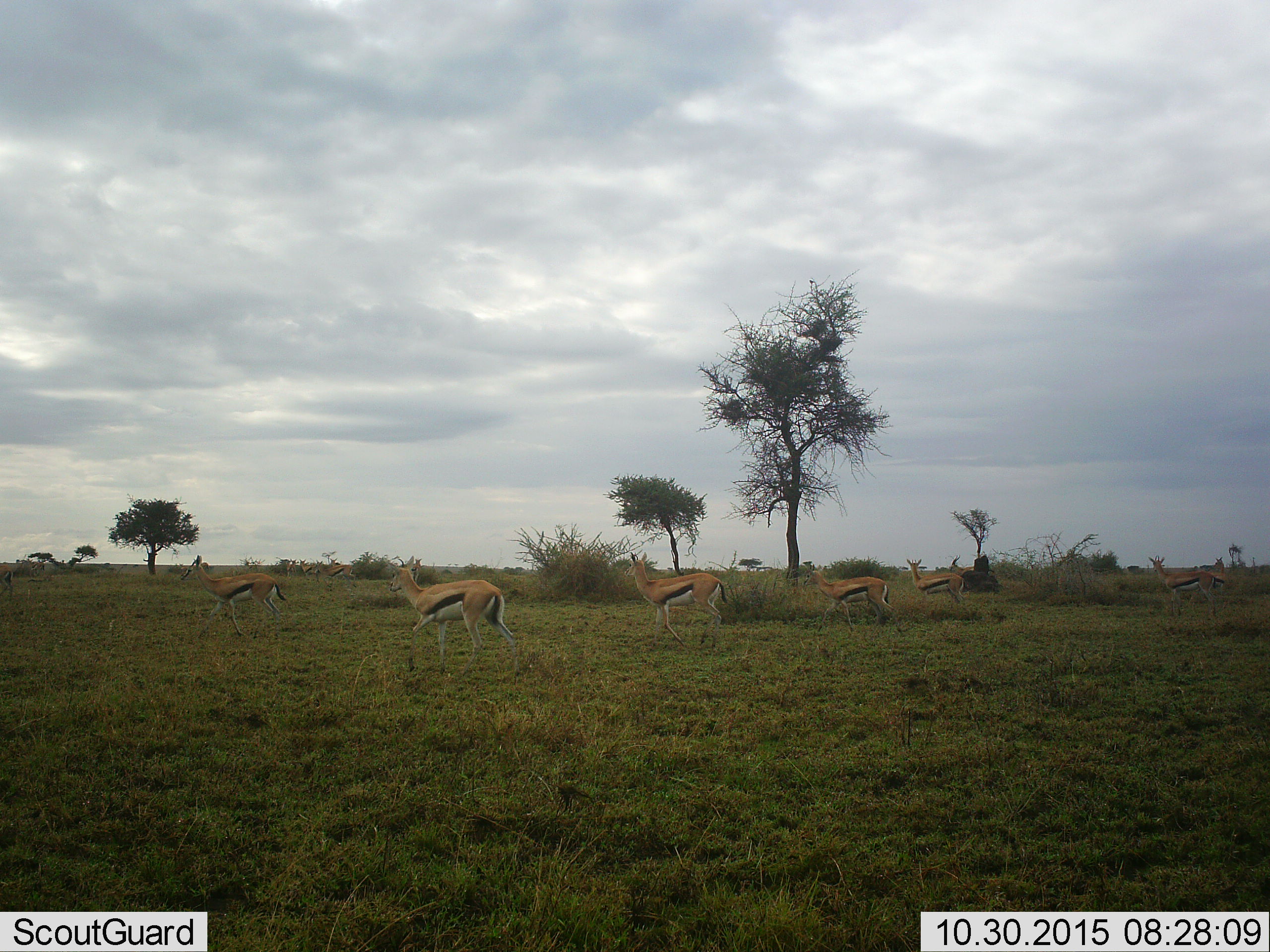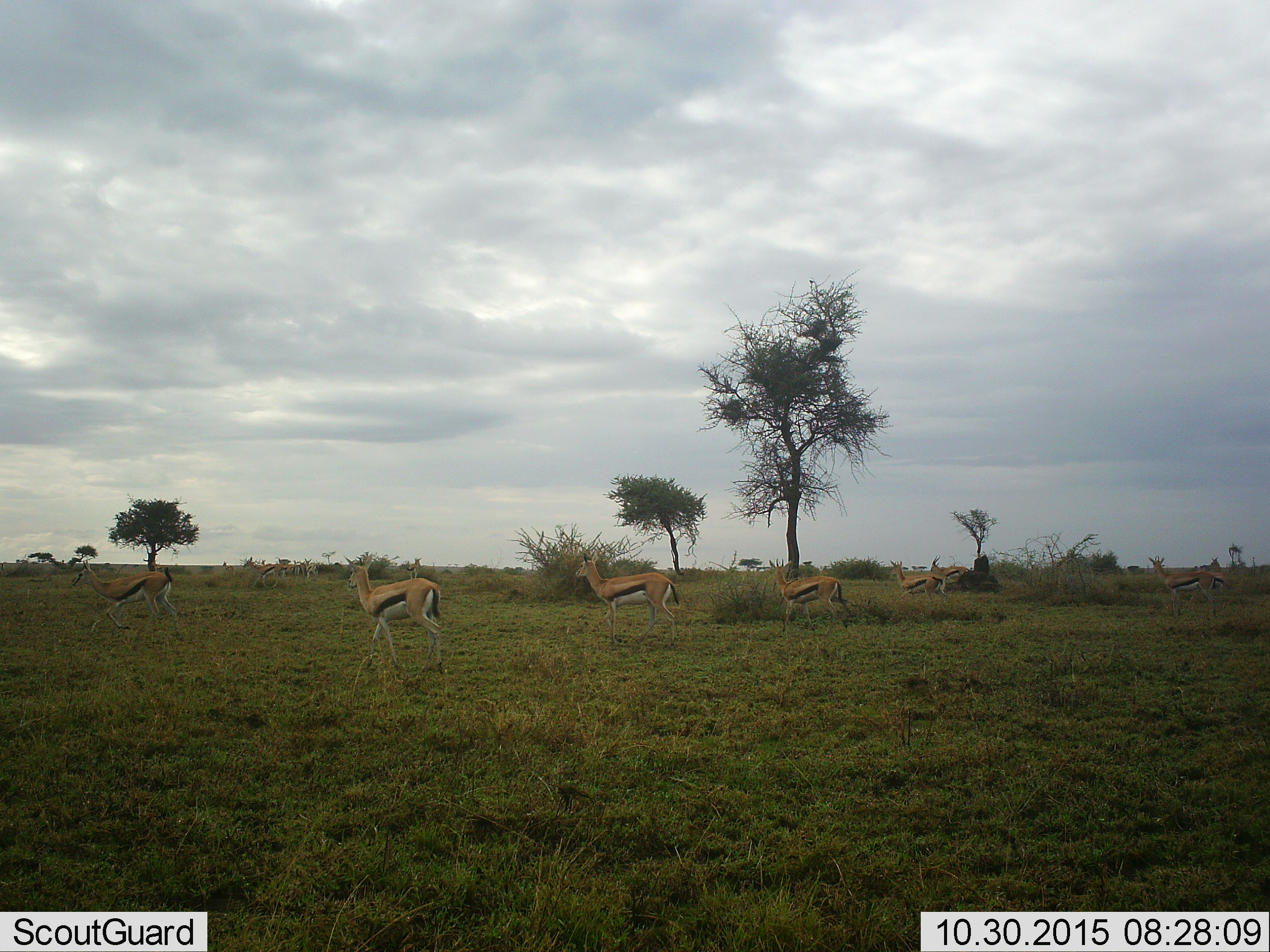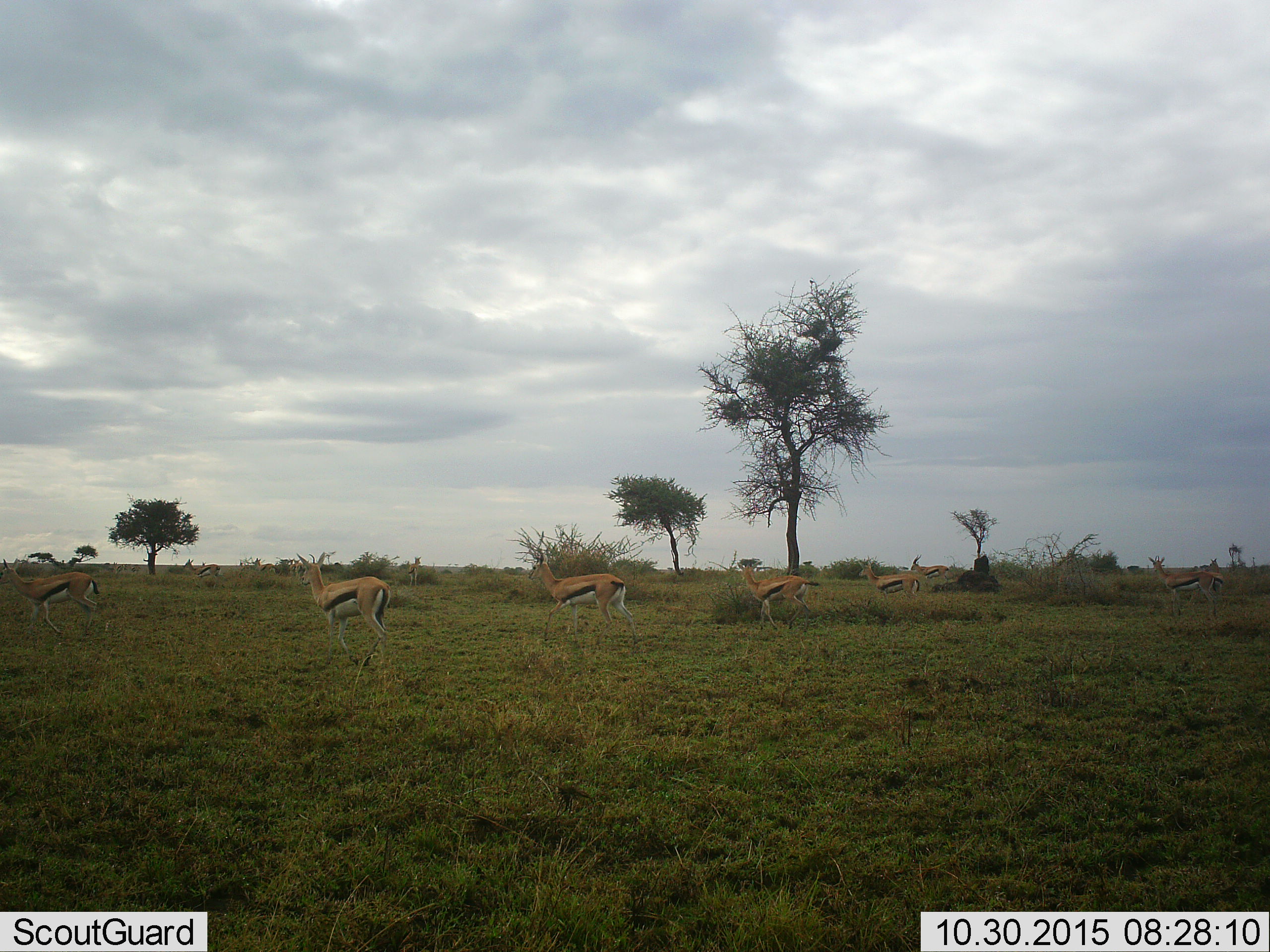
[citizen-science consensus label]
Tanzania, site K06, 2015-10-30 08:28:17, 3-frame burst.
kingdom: Animalia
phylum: Chordata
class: Mammalia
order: Artiodactyla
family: Bovidae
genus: Eudorcas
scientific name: Eudorcas thomsonii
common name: thomson's gazelle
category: gazellethomsons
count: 11-50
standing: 56%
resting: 0%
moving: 100%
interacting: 0%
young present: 22%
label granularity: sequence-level